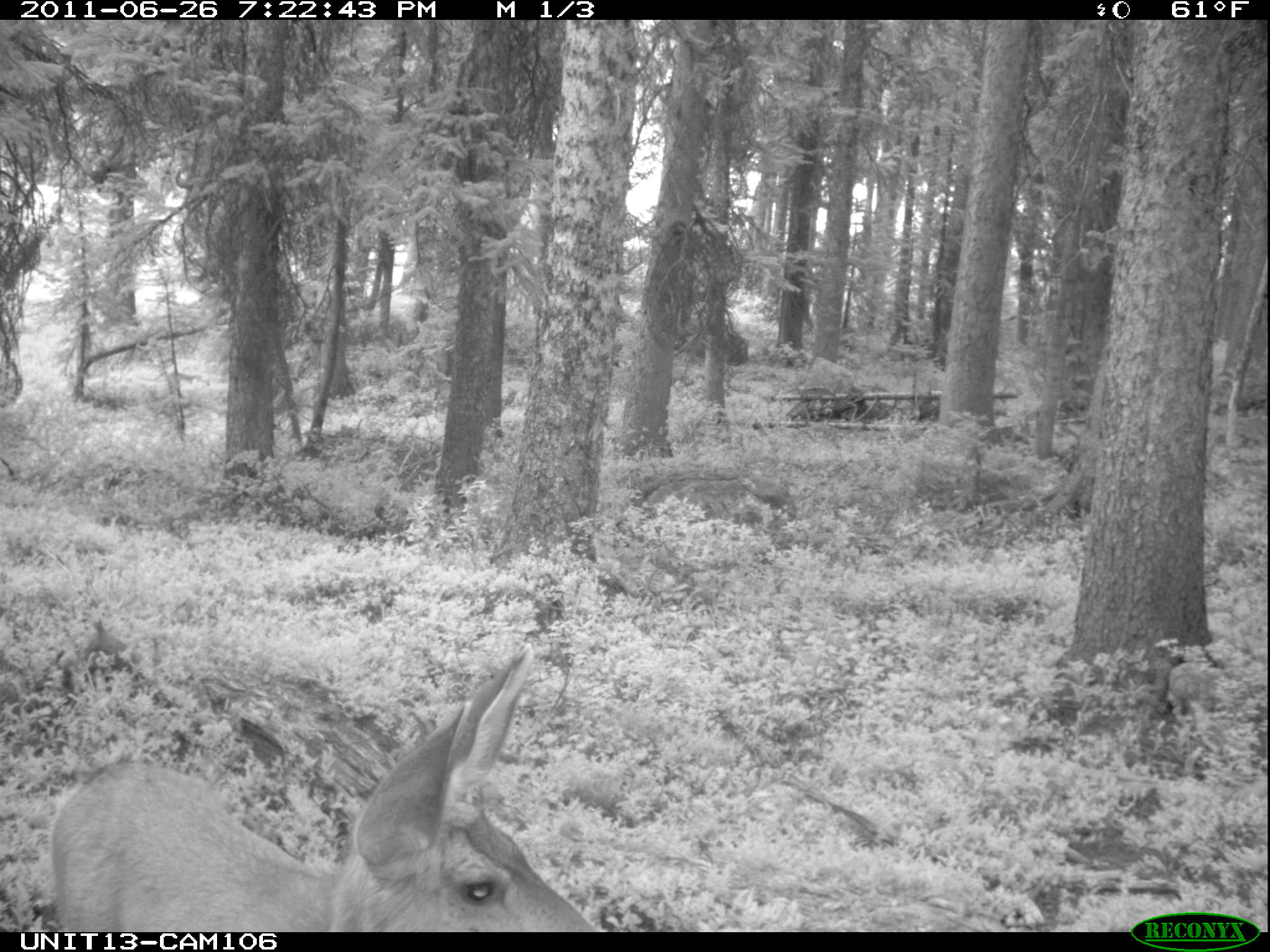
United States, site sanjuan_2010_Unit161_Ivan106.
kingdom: Animalia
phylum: Chordata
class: Mammalia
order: Artiodactyla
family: Cervidae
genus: Odocoileus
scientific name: Odocoileus hemionus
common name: mule deer